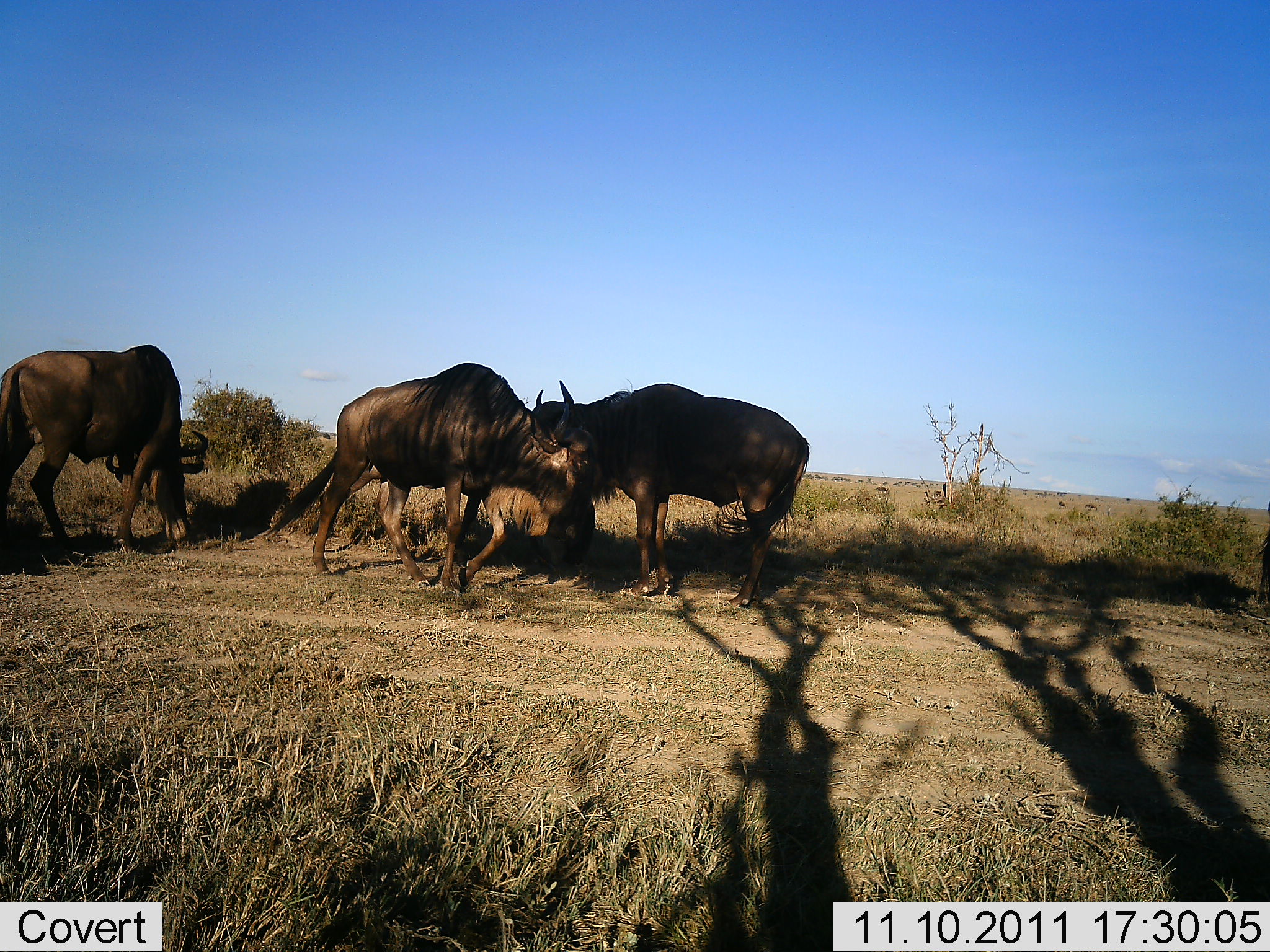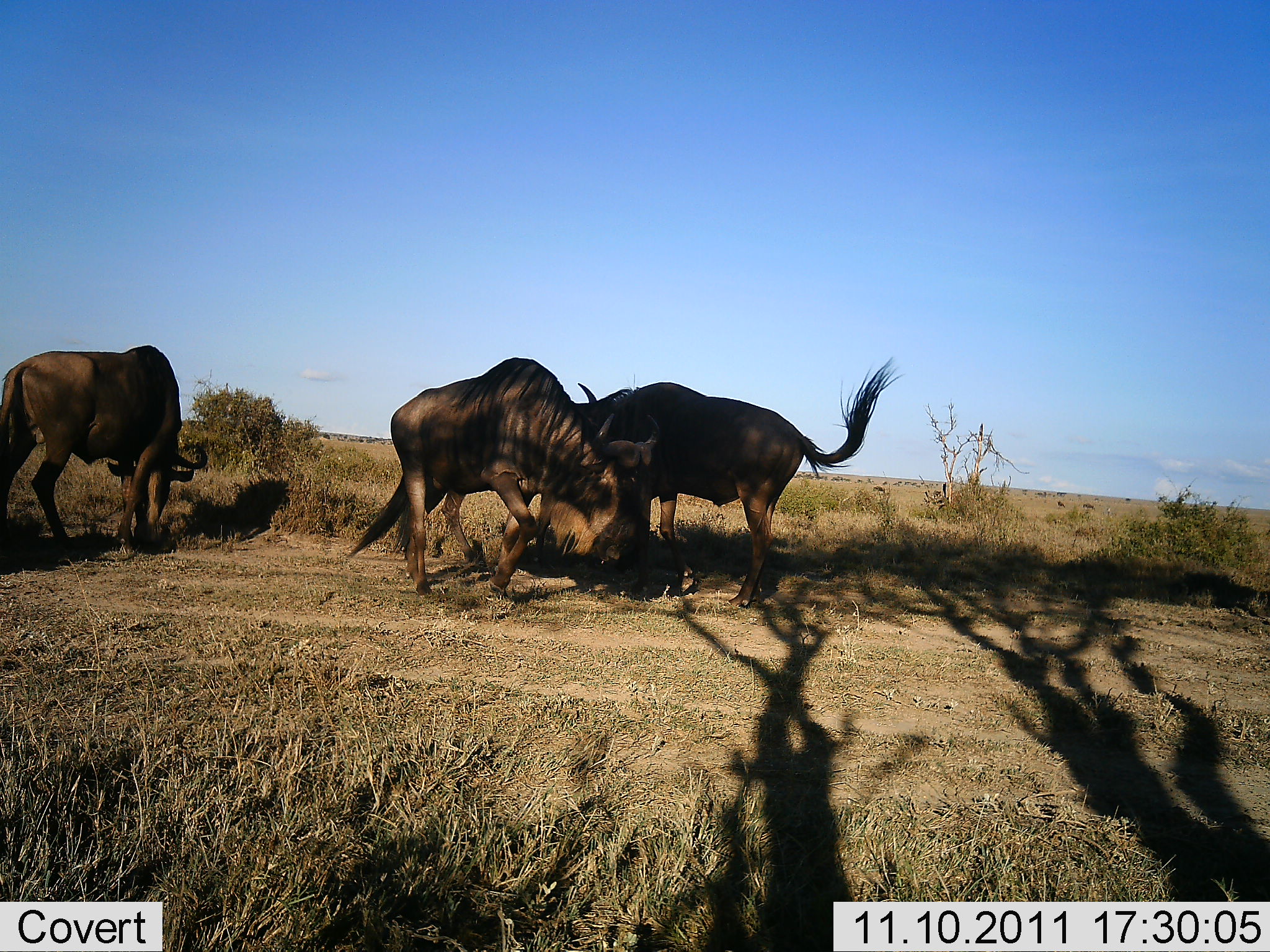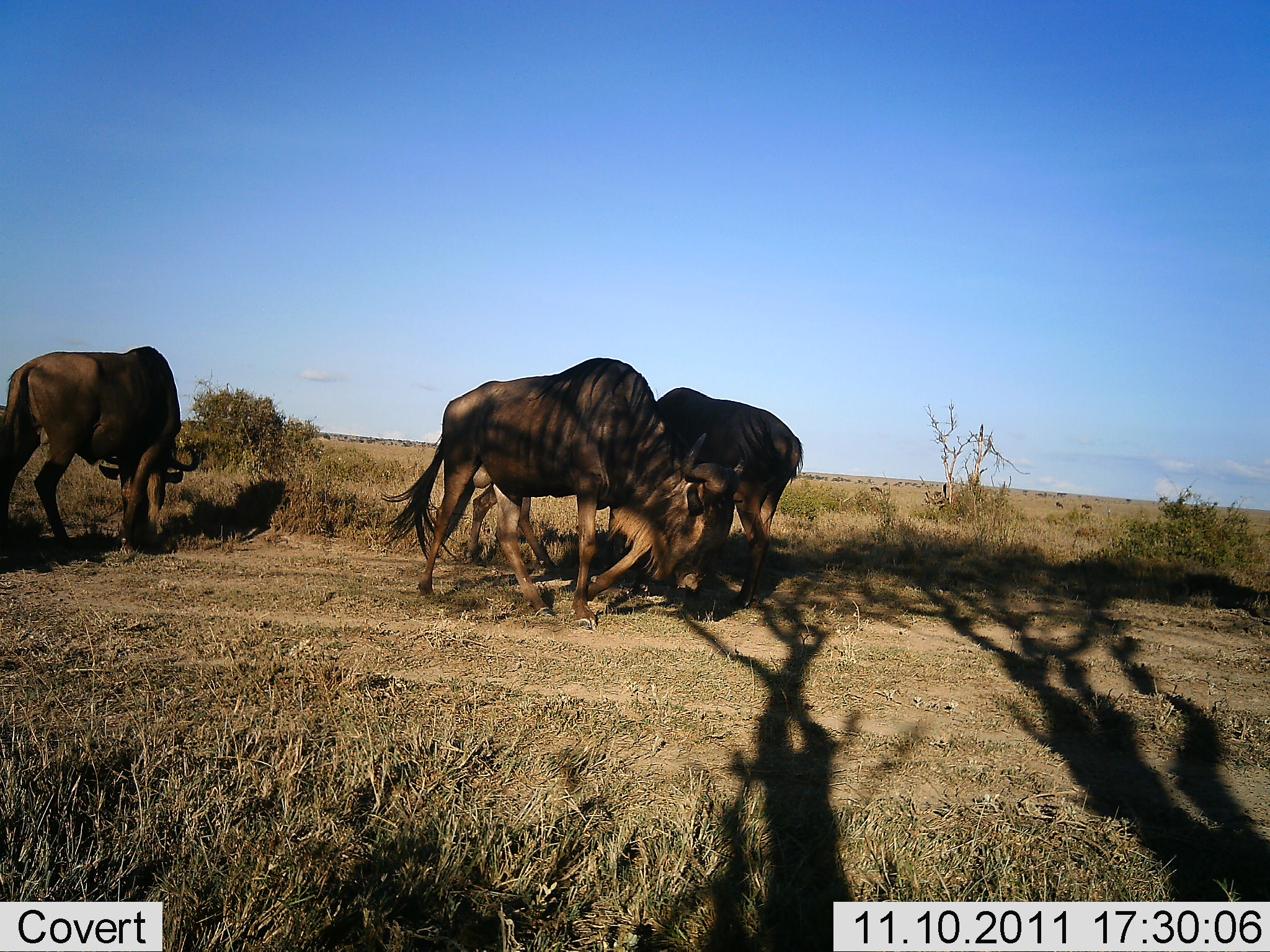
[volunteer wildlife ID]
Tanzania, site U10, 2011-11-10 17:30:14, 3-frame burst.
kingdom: Animalia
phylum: Chordata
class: Mammalia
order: Artiodactyla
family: Bovidae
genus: Connochaetes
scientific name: Connochaetes taurinus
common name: blue wildebeest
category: wildebeest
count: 3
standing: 60%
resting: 0%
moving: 60%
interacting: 40%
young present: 0%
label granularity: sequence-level